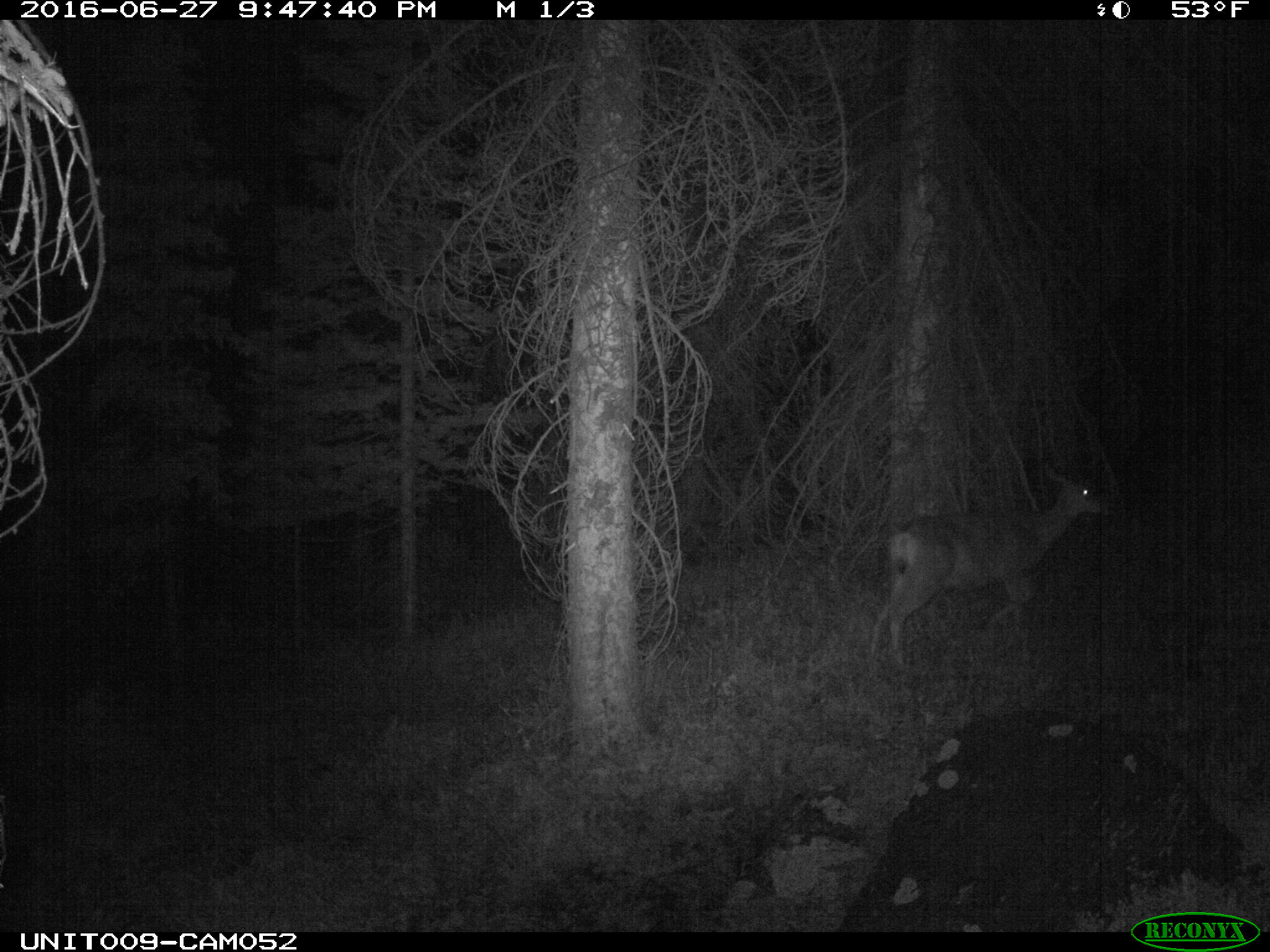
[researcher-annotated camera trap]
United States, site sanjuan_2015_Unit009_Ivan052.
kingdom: Animalia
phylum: Chordata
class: Mammalia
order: Artiodactyla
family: Cervidae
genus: Odocoileus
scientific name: Odocoileus hemionus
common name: mule deer